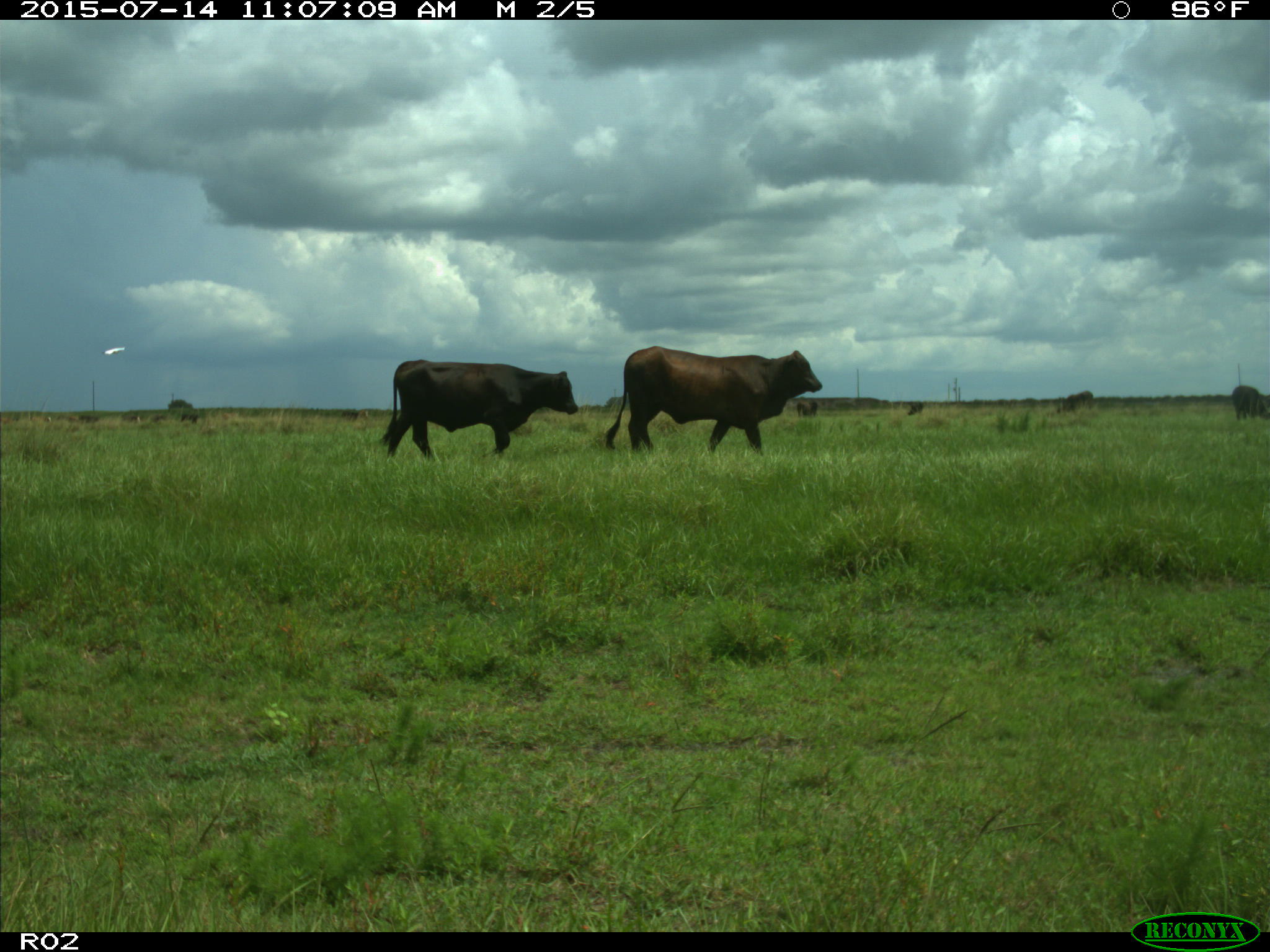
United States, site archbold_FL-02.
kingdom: Animalia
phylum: Chordata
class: Mammalia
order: Artiodactyla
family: Bovidae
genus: Bos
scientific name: Bos taurus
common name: domestic cow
Bos taurus (domestic cow).